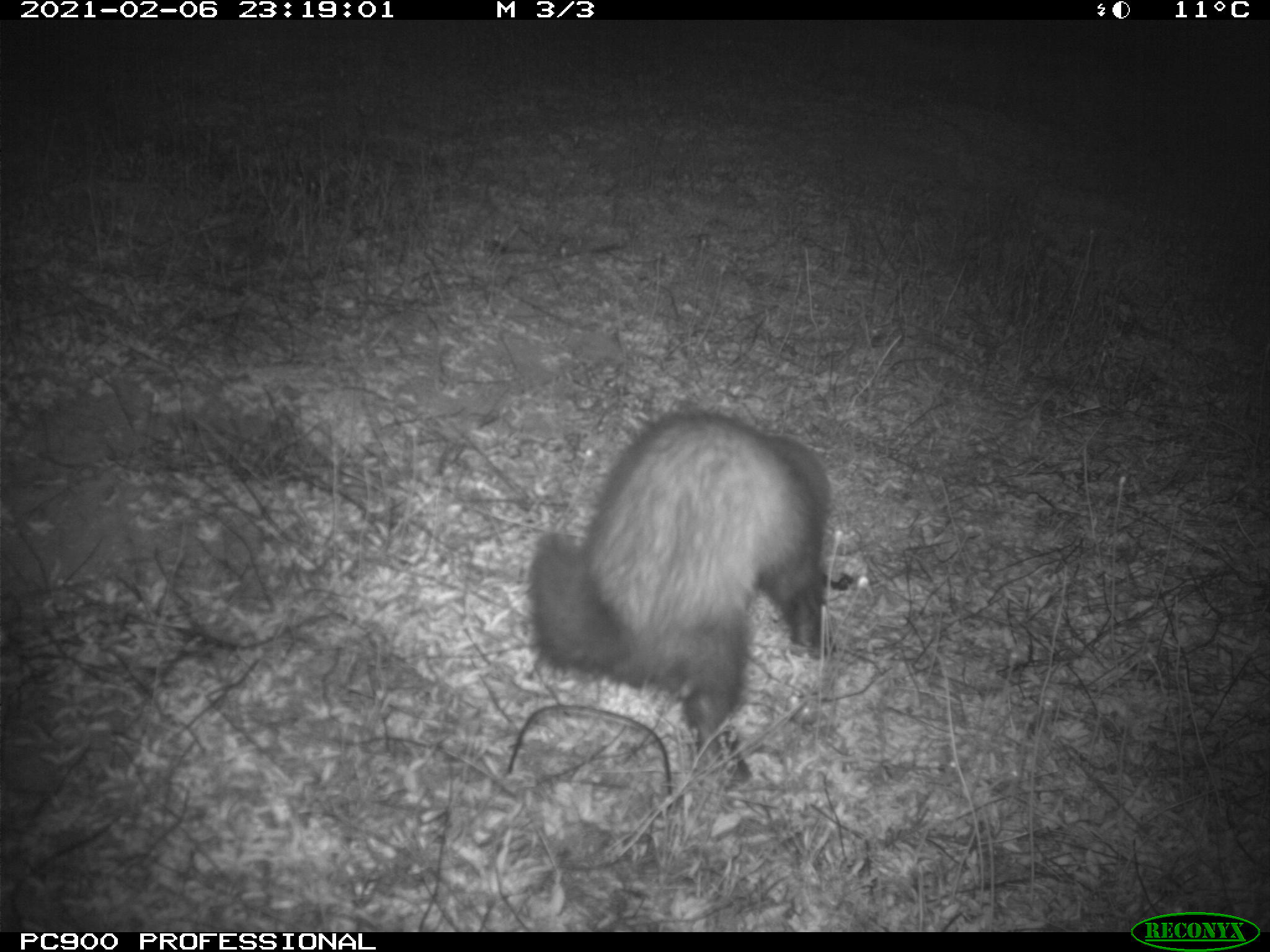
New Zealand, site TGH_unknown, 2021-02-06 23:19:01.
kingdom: Animalia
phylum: Chordata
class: Mammalia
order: Carnivora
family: Mustelidae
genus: Mustela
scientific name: Mustela furo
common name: ferret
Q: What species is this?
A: Ferret (Mustela furo).